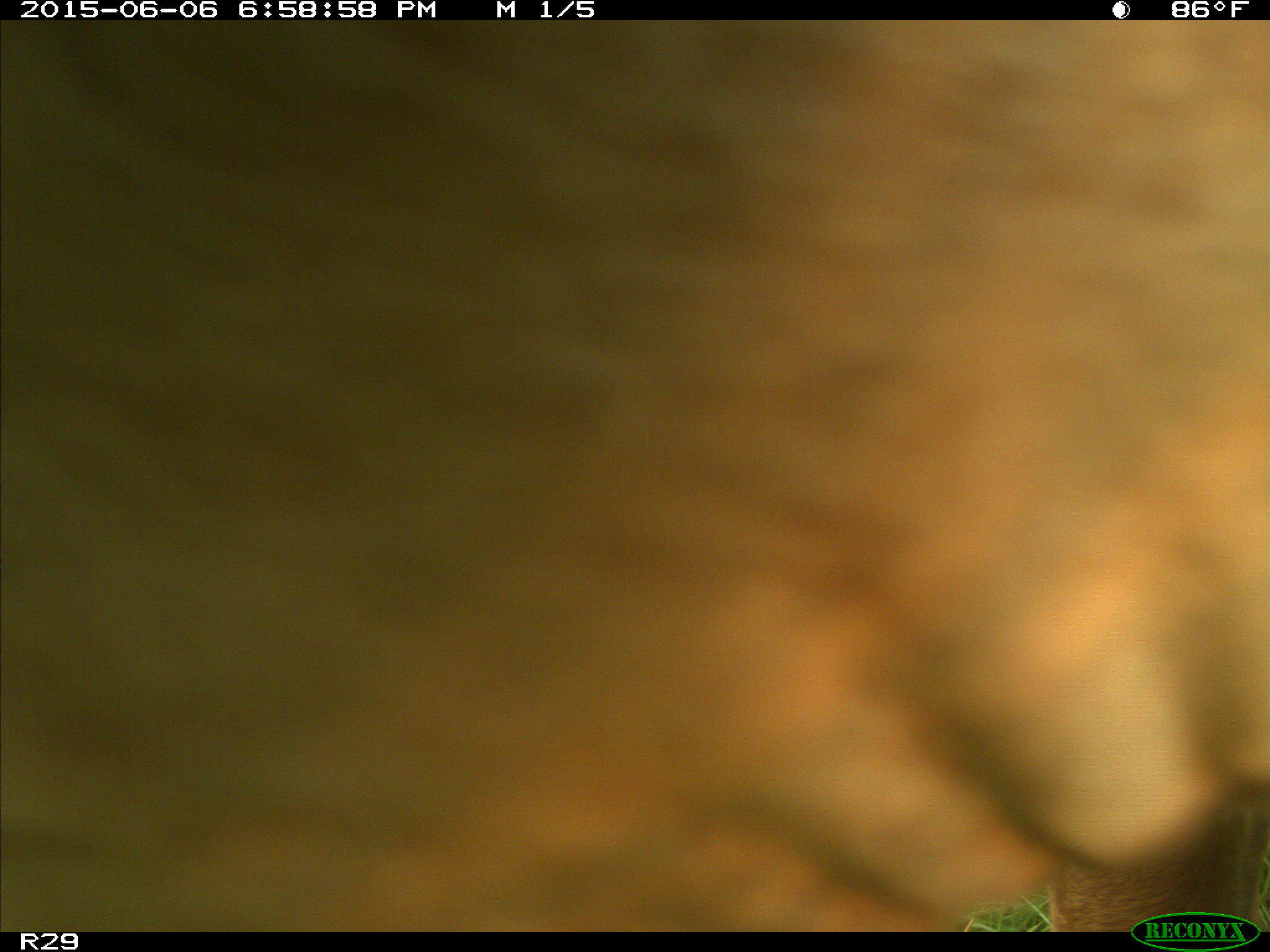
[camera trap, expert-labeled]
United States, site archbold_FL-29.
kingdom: Animalia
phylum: Chordata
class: Mammalia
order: Artiodactyla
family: Bovidae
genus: Bos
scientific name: Bos taurus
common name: domestic cow